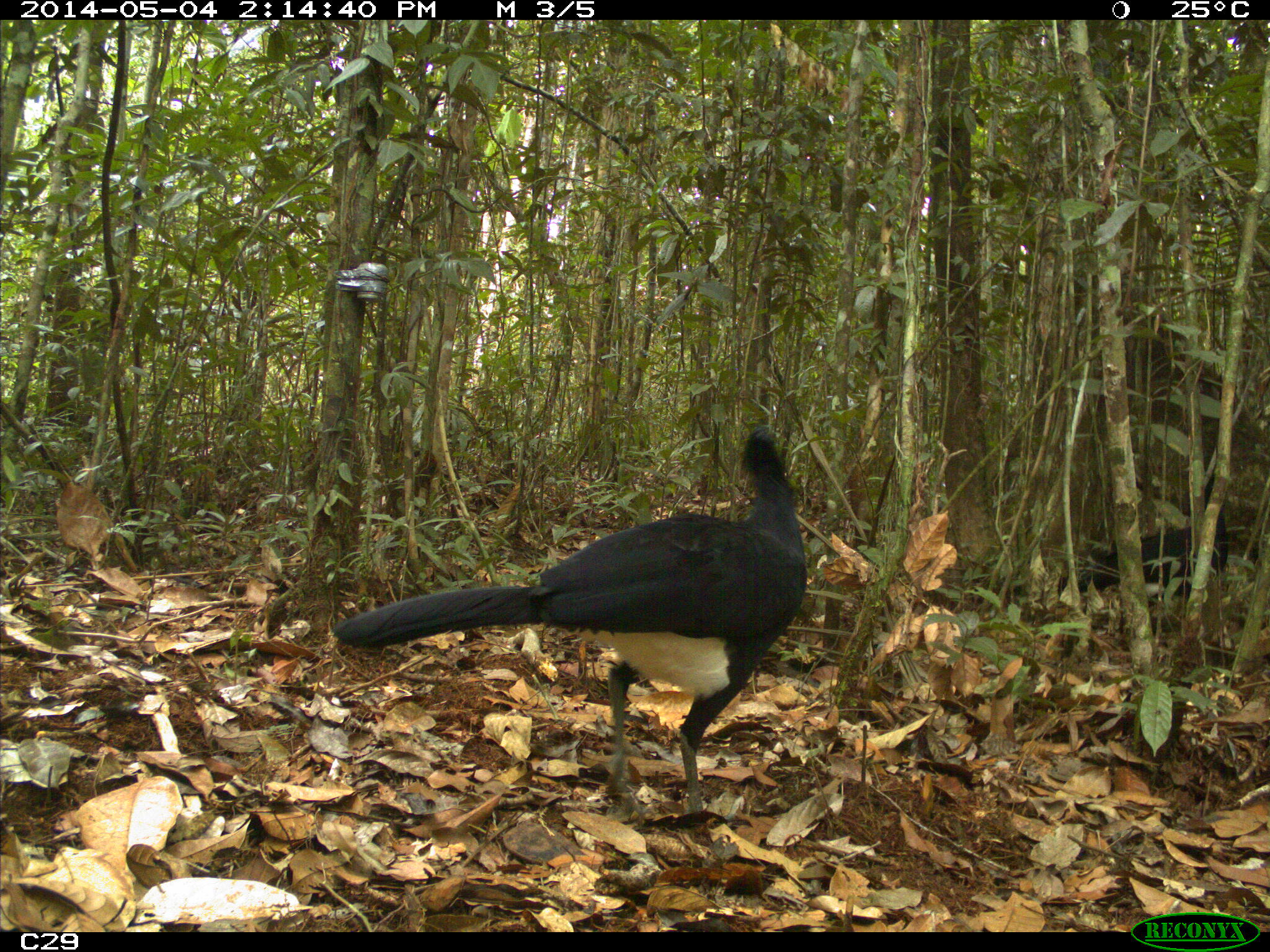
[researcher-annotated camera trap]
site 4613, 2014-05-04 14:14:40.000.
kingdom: Animalia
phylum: Chordata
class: Aves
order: Galliformes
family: Cracidae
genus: Crax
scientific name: Crax alector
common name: black curassow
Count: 2.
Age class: adult.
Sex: female.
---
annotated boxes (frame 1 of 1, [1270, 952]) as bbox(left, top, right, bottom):
crax alector: bbox(327, 422, 808, 818); bbox(1056, 462, 1228, 602)